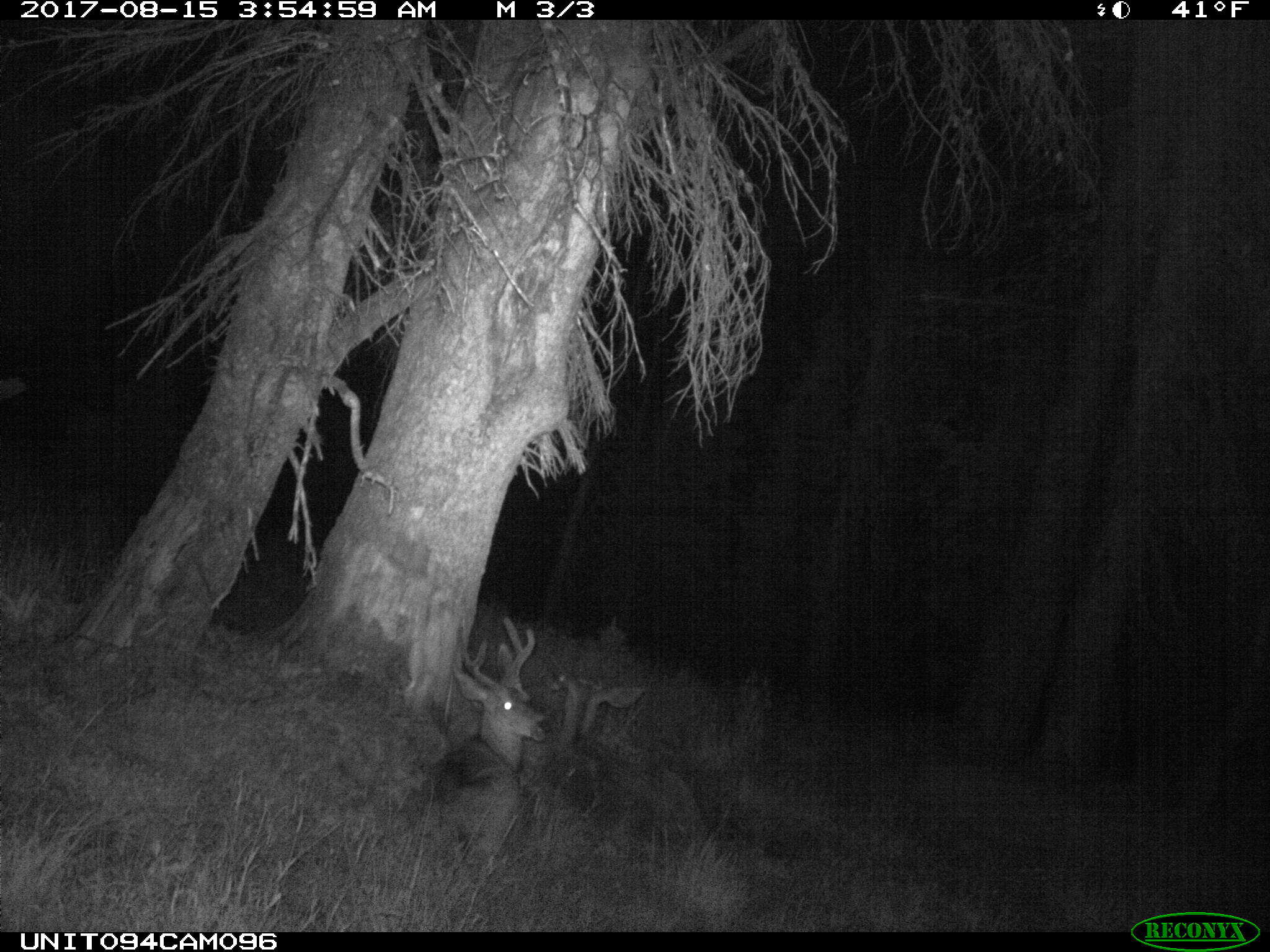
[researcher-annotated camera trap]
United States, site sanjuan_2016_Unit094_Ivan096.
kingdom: Animalia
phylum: Chordata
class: Mammalia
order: Artiodactyla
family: Cervidae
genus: Odocoileus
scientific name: Odocoileus hemionus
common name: mule deer